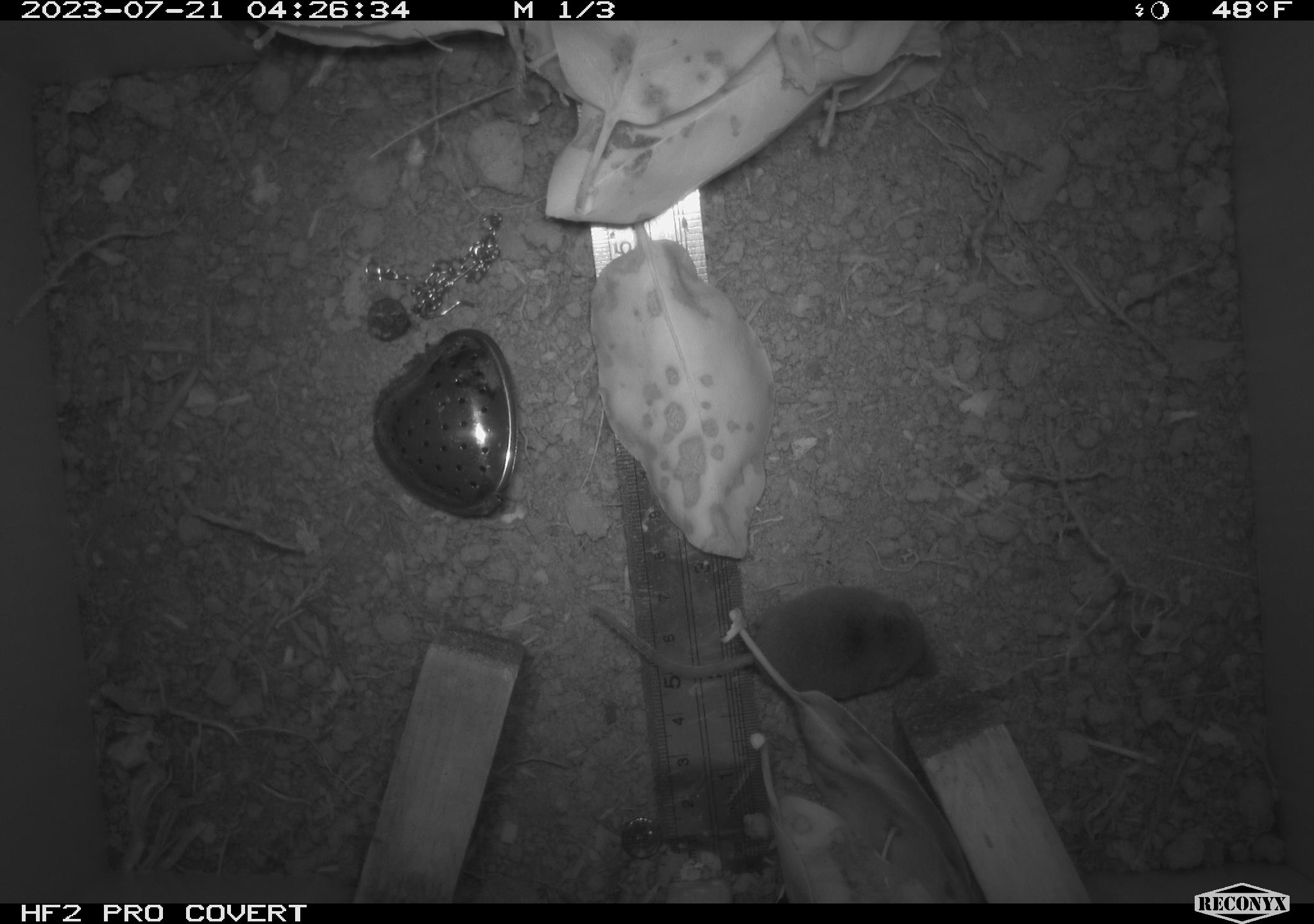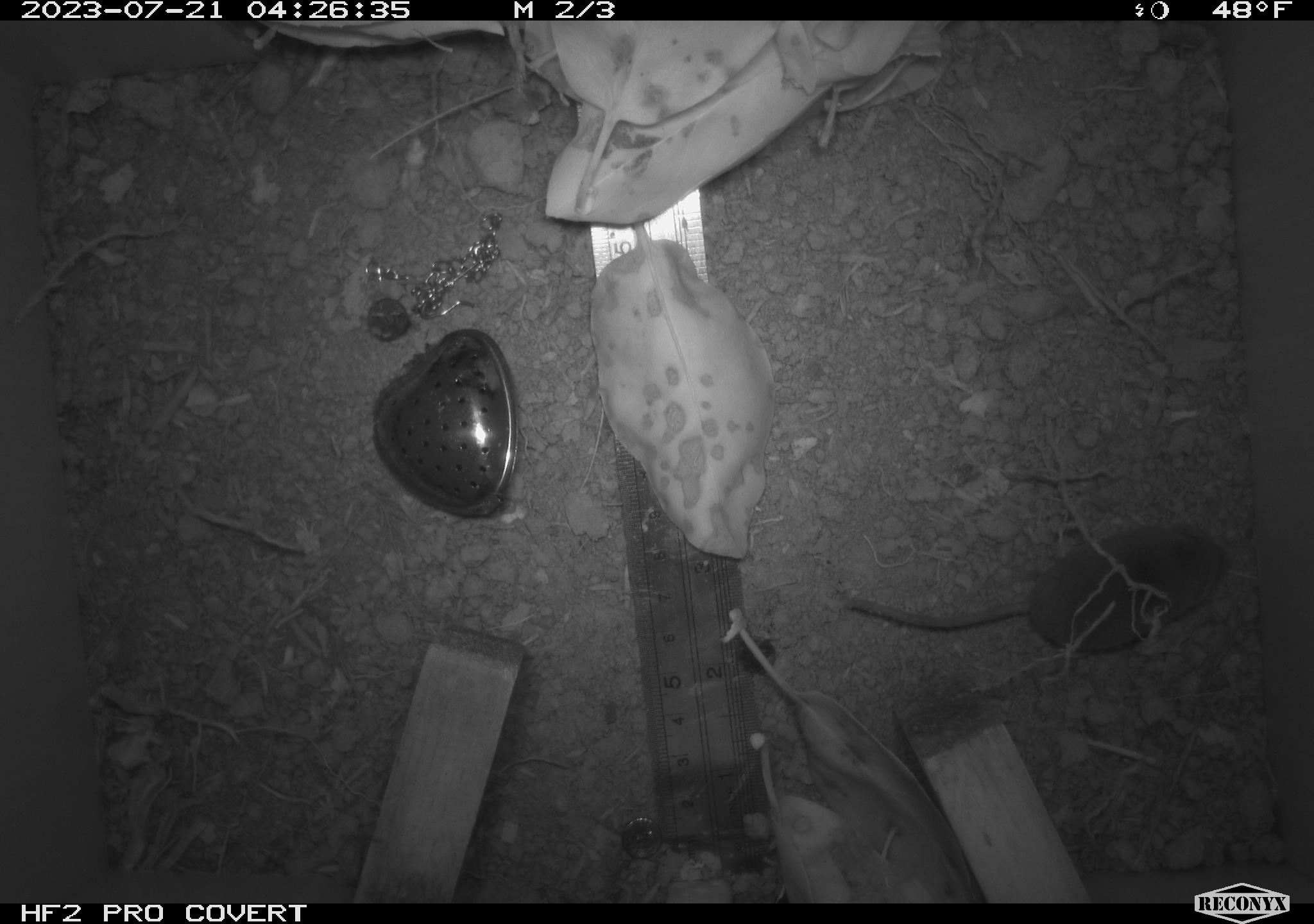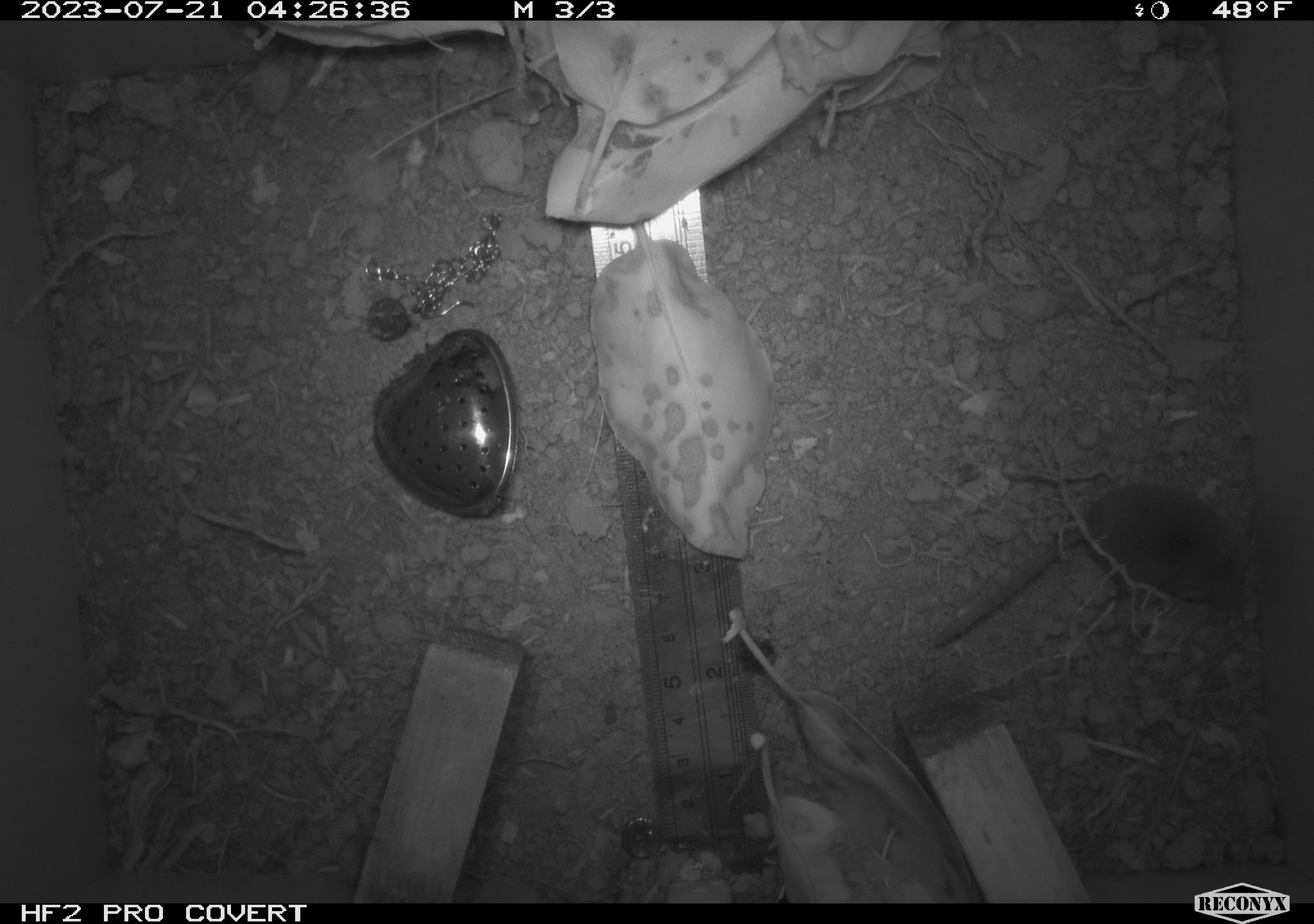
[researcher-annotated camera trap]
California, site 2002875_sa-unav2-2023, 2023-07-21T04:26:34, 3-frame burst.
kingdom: Animalia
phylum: Chordata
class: Mammalia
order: Eulipotyphla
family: Soricidae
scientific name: Soricidae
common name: shrews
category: soricidae family